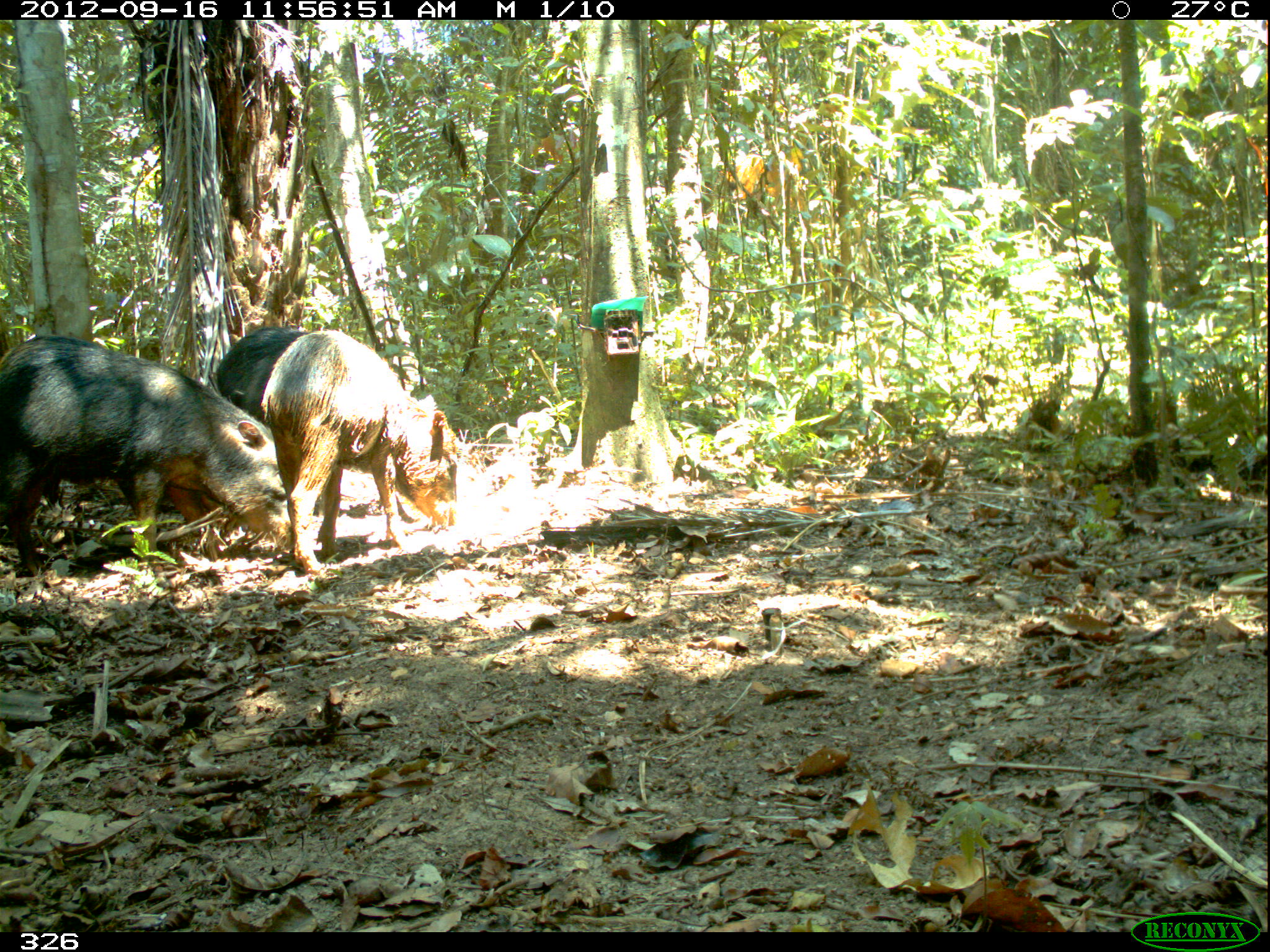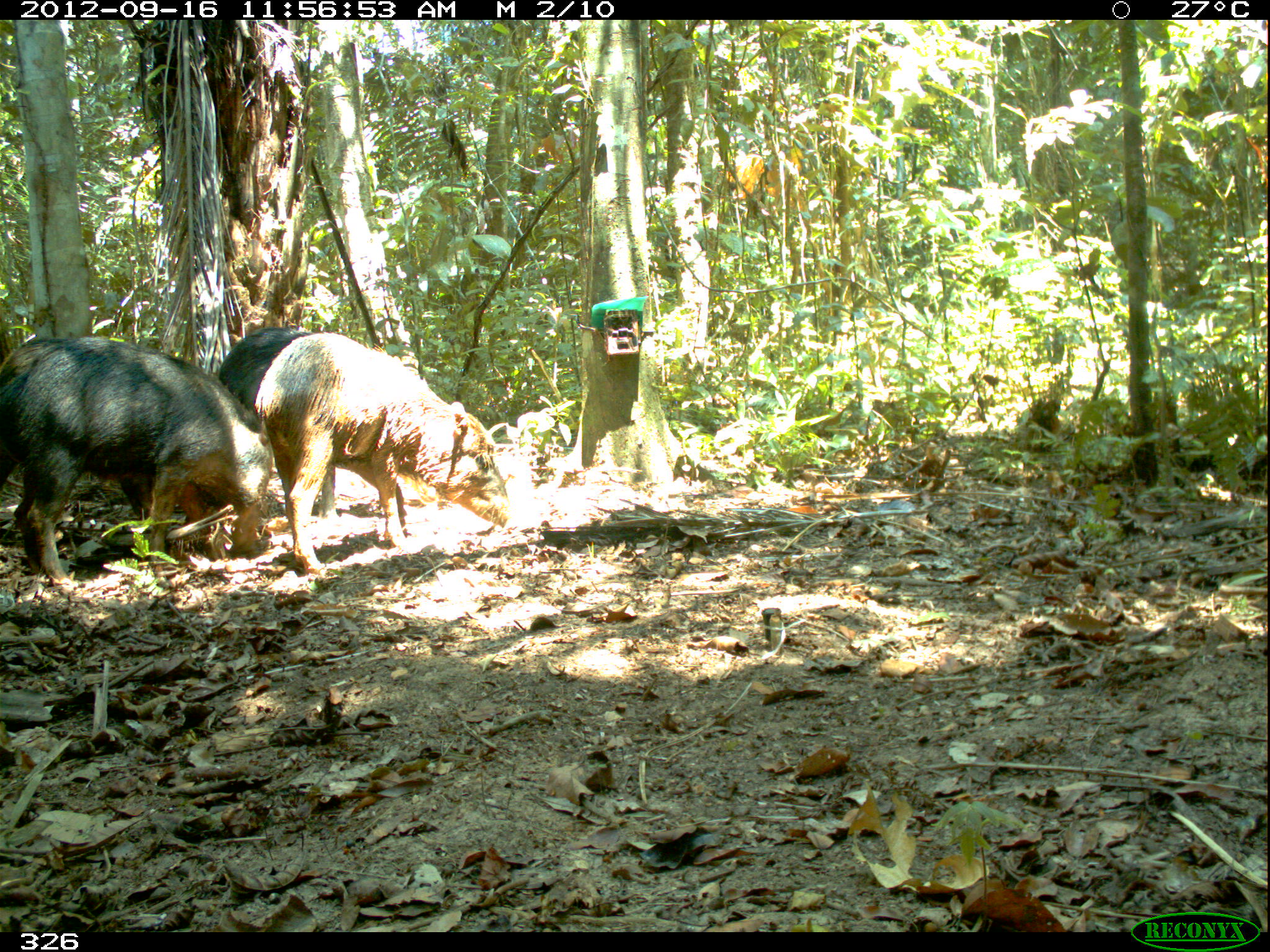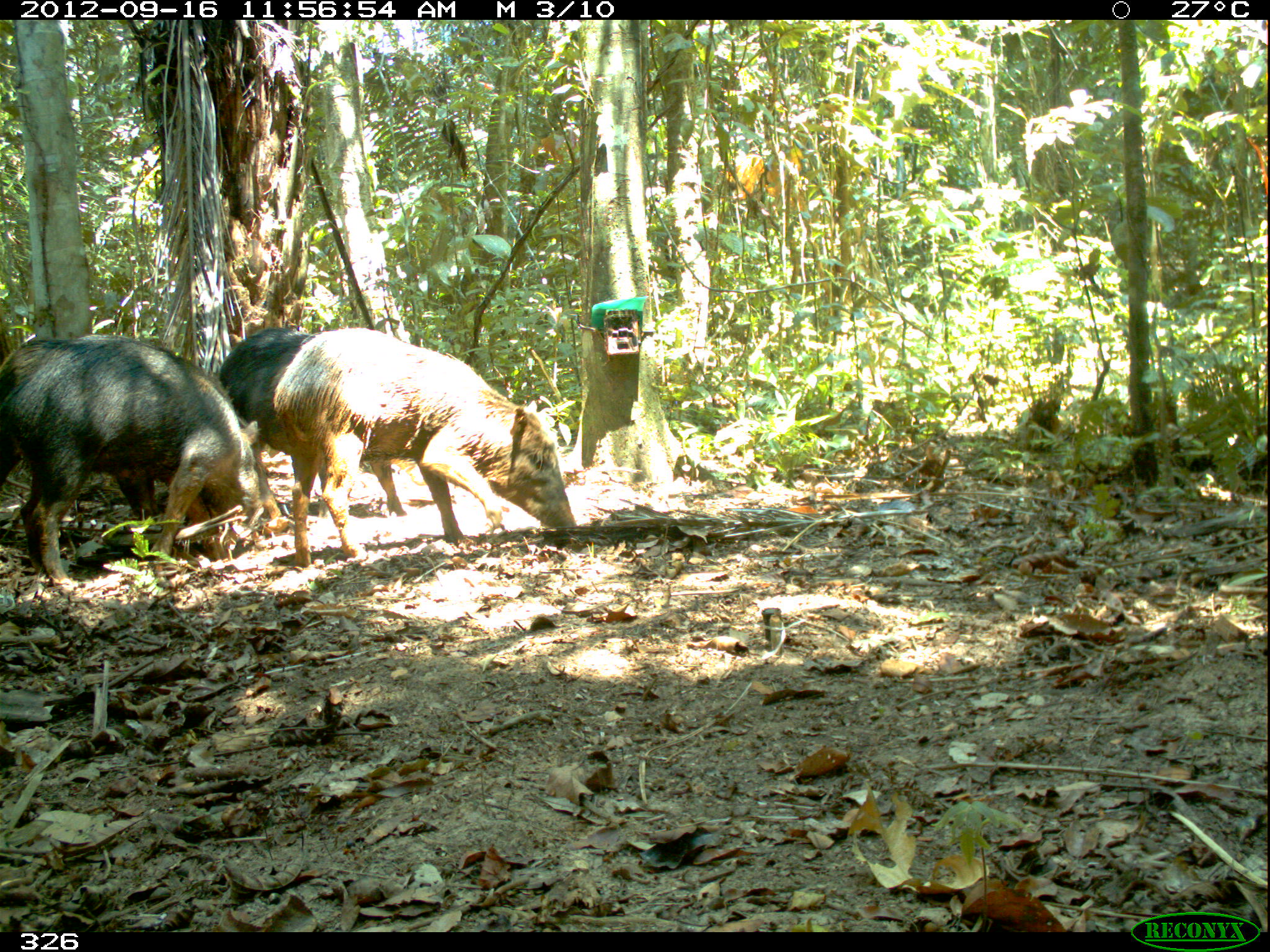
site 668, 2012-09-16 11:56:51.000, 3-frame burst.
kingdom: Animalia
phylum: Chordata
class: Mammalia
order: Artiodactyla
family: Tayassuidae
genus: Tayassu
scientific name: Tayassu pecari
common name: white-lipped peccary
Tayassu pecari (white-lipped peccary).